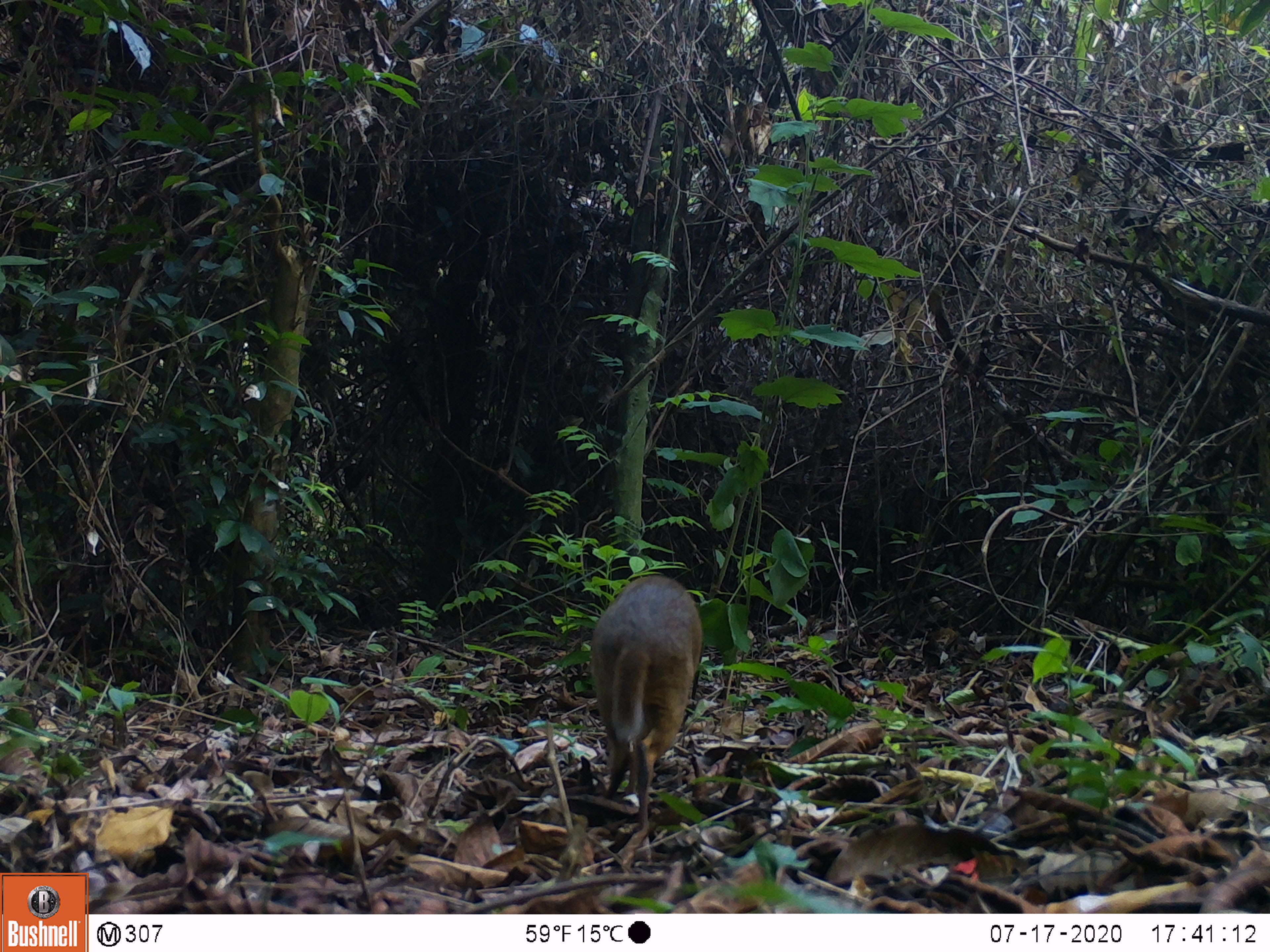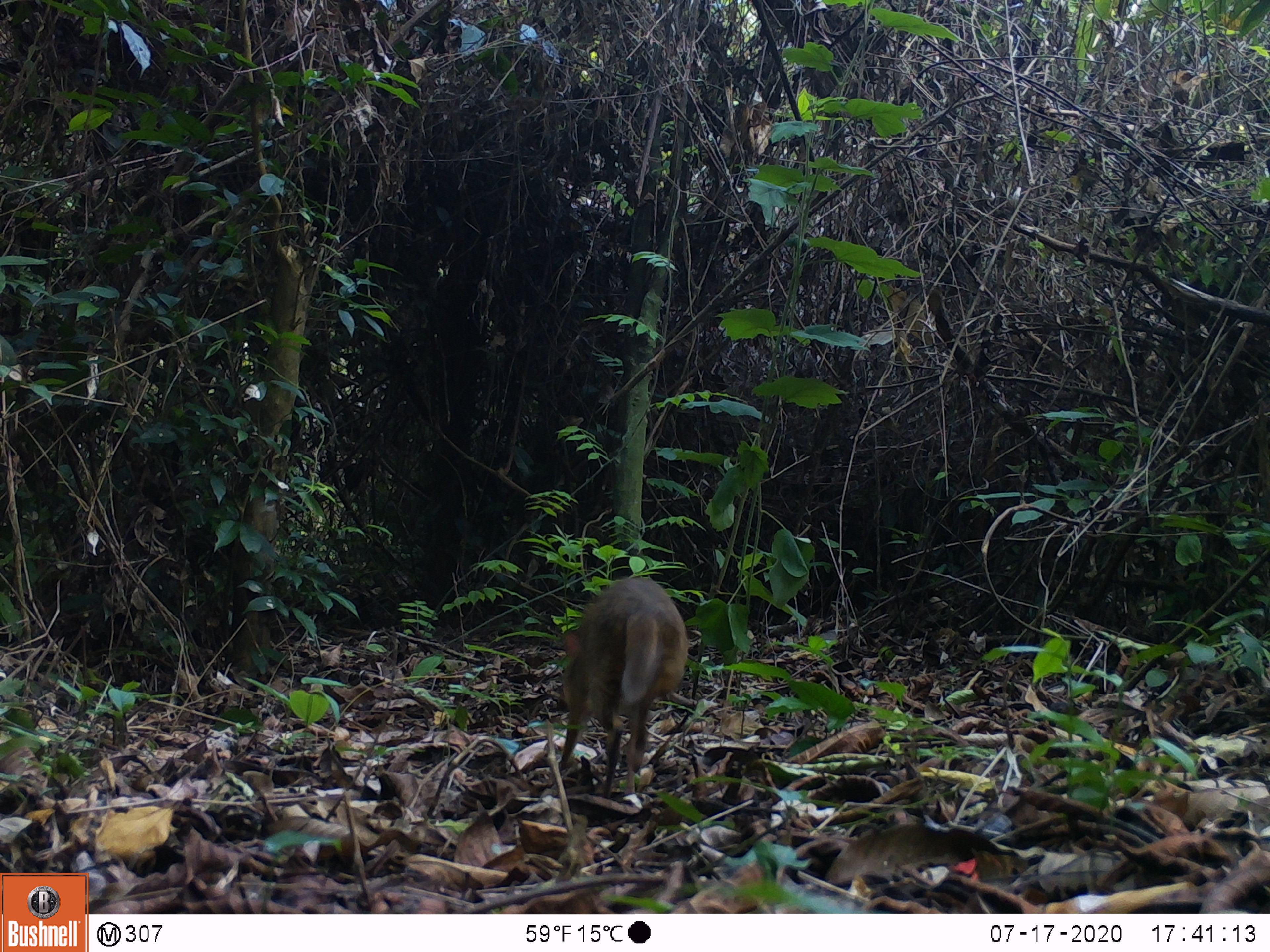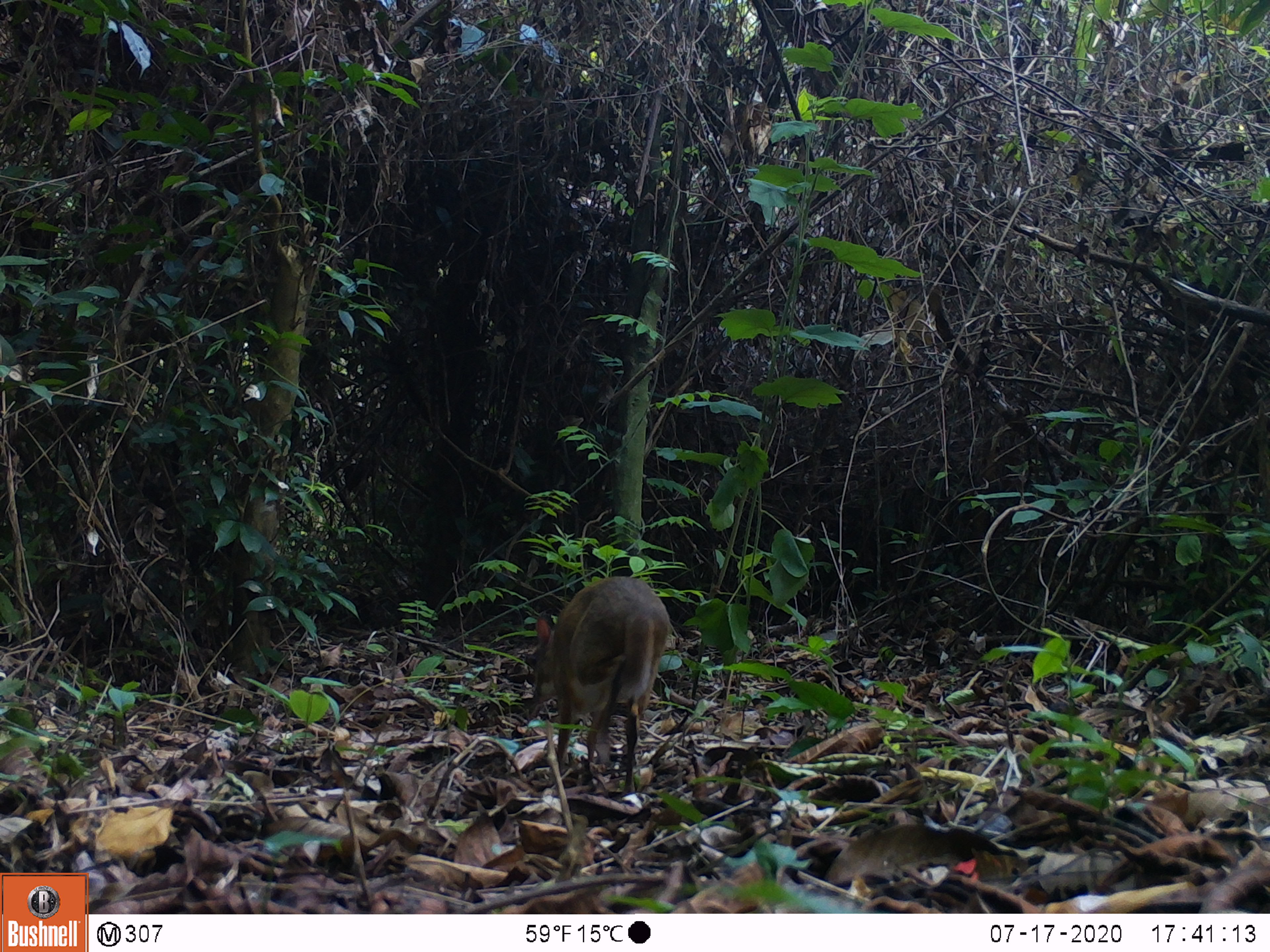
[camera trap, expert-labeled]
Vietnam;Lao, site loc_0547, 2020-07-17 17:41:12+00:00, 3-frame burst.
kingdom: Animalia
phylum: Chordata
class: Mammalia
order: Artiodactyla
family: Tragulidae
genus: Moschiola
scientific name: Moschiola meminna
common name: chevrotain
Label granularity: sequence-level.